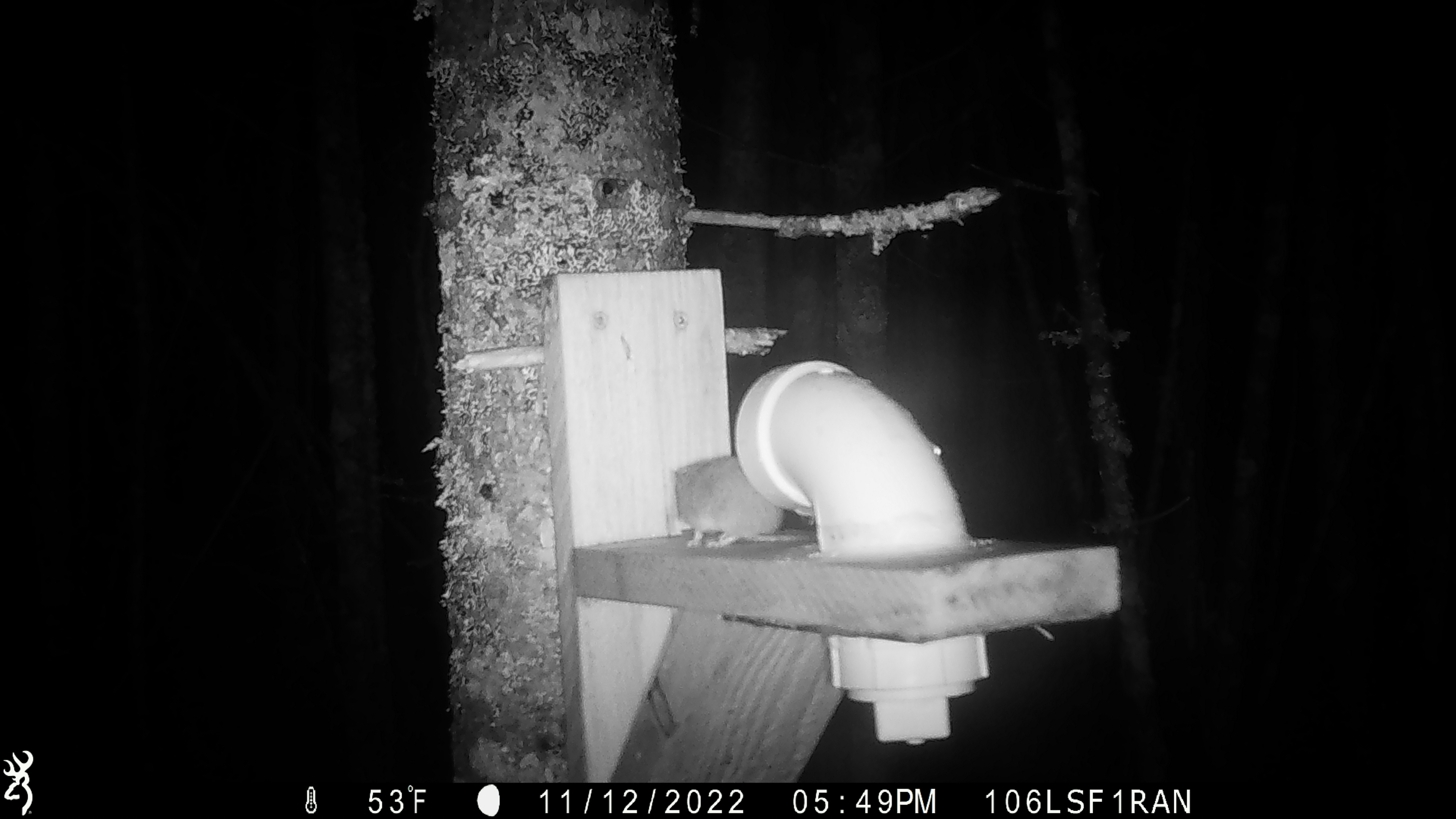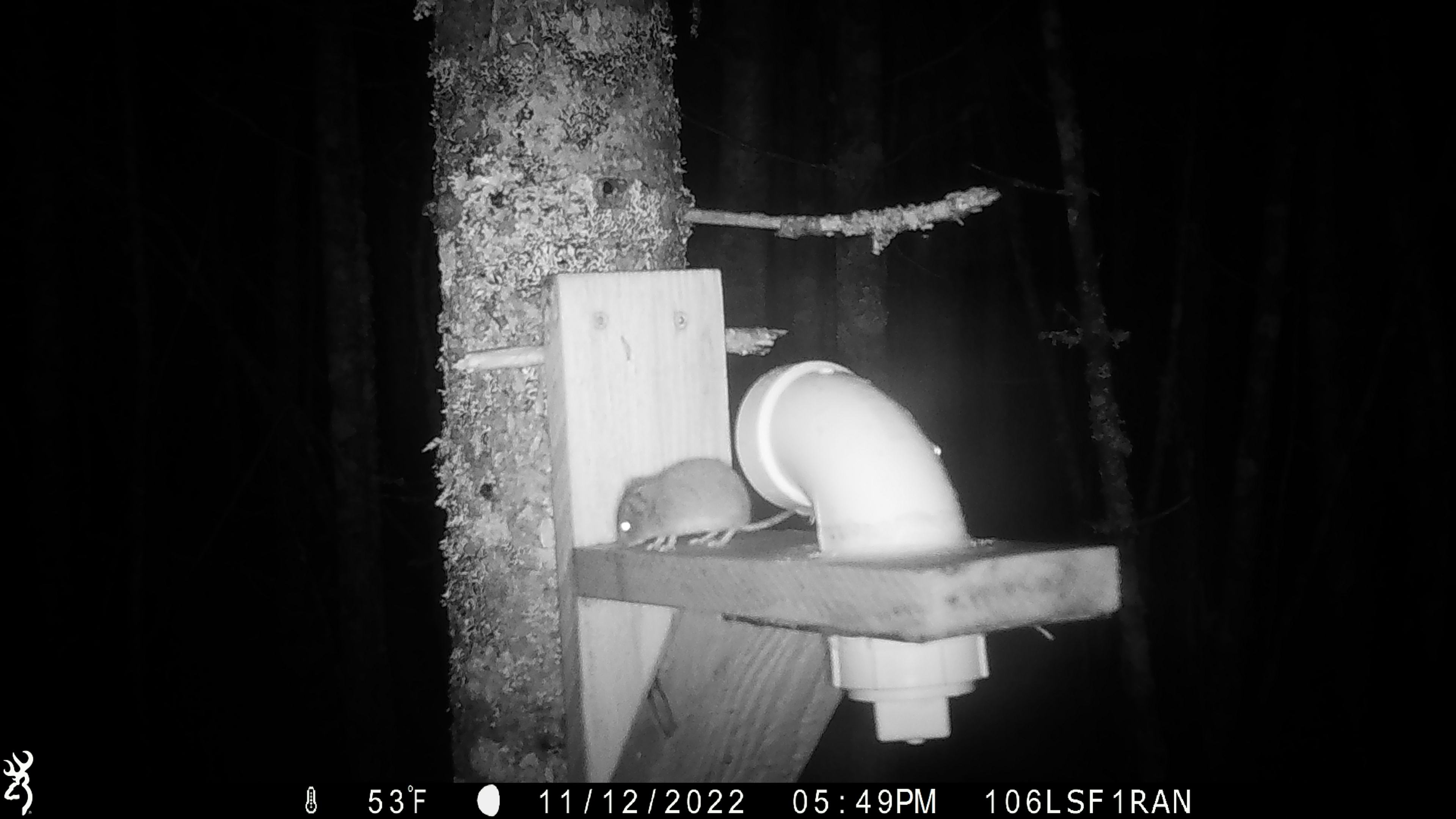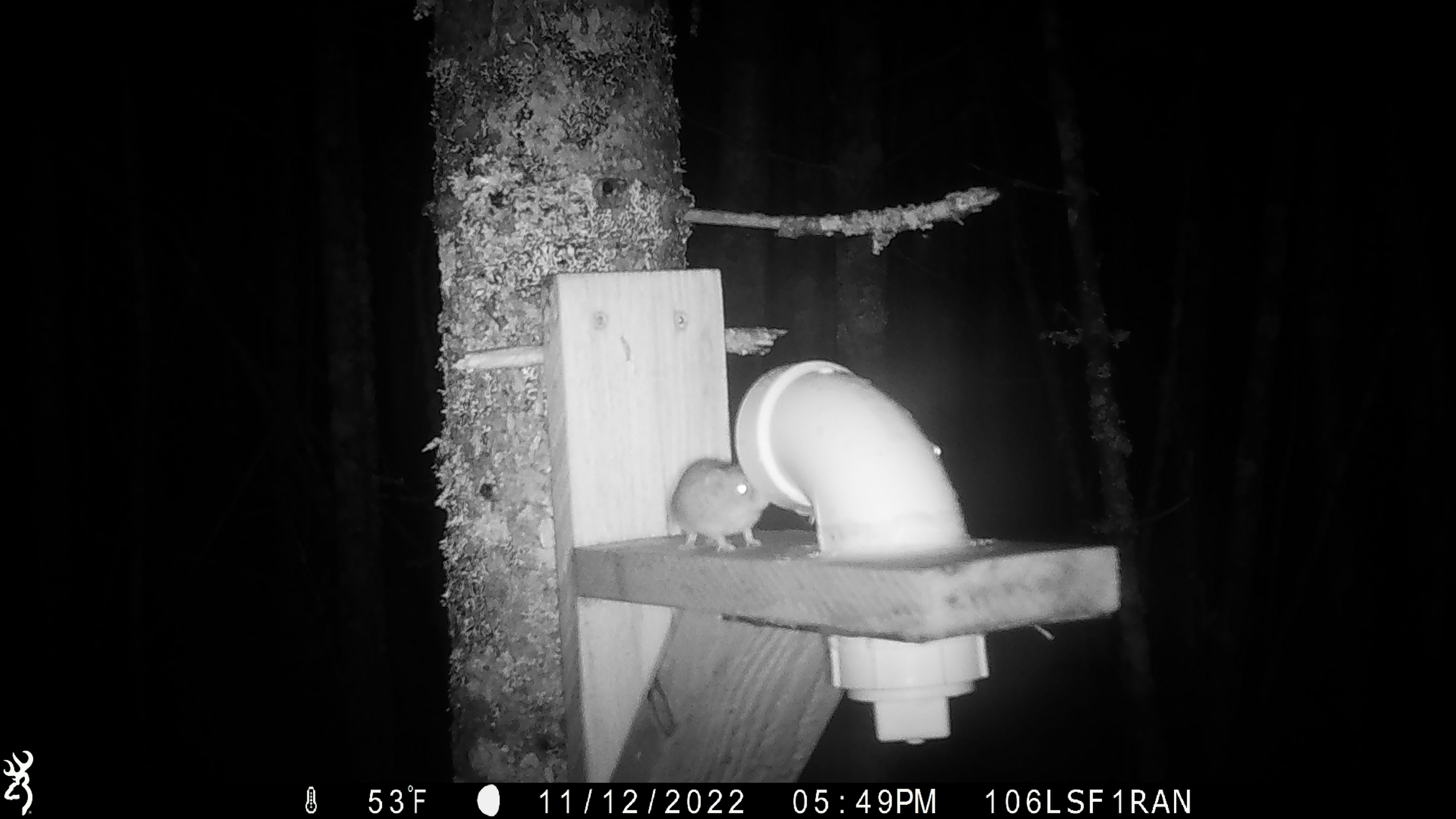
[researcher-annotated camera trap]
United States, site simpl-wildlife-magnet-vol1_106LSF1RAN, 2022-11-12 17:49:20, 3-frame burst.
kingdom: Animalia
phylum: Chordata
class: Mammalia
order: Rodentia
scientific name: Rodentia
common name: mouse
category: mouse sp.